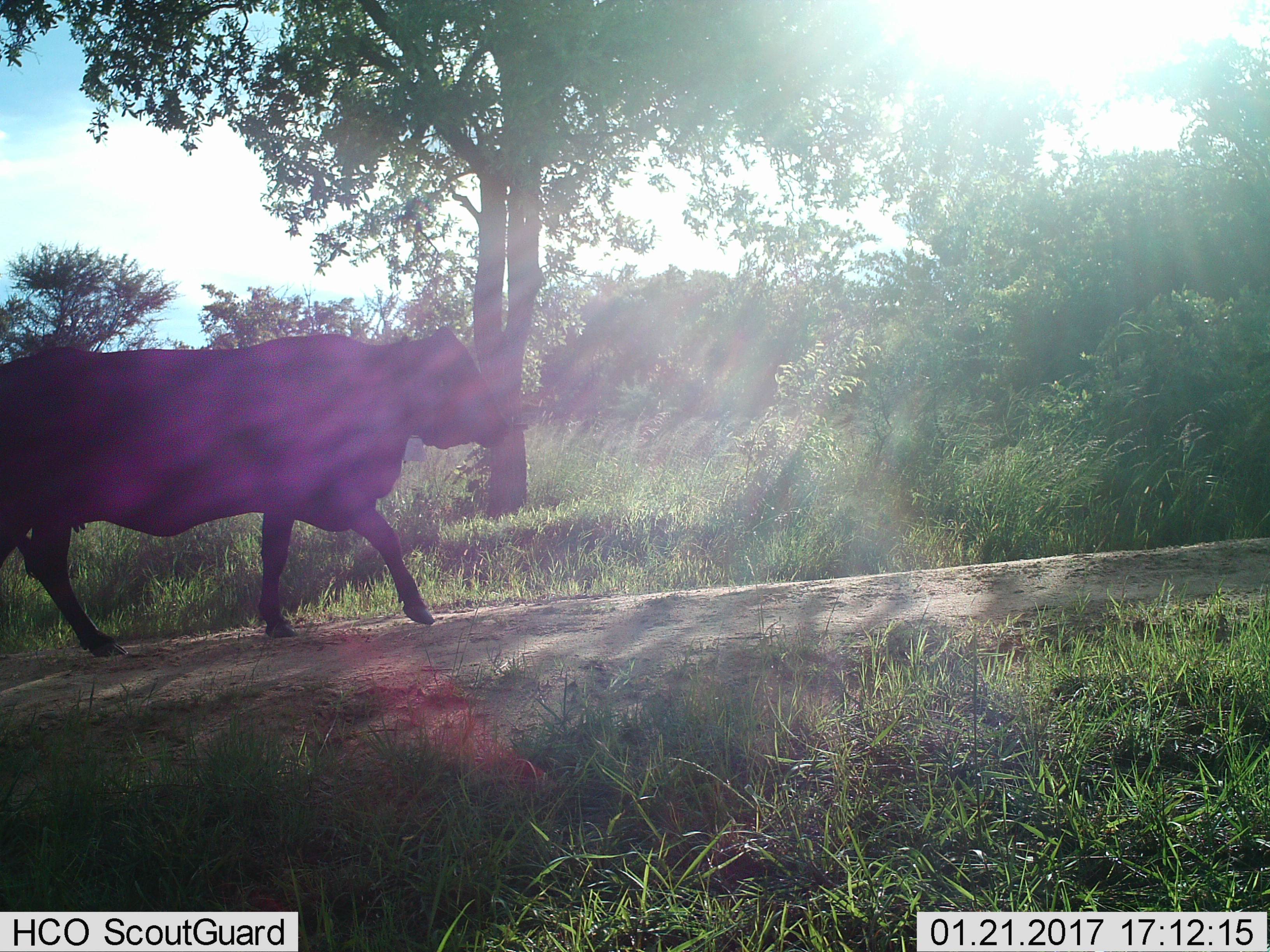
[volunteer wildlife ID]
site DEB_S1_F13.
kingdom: Animalia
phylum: Chordata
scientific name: Vertebrata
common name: domestic animal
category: domesticanimal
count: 1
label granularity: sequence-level